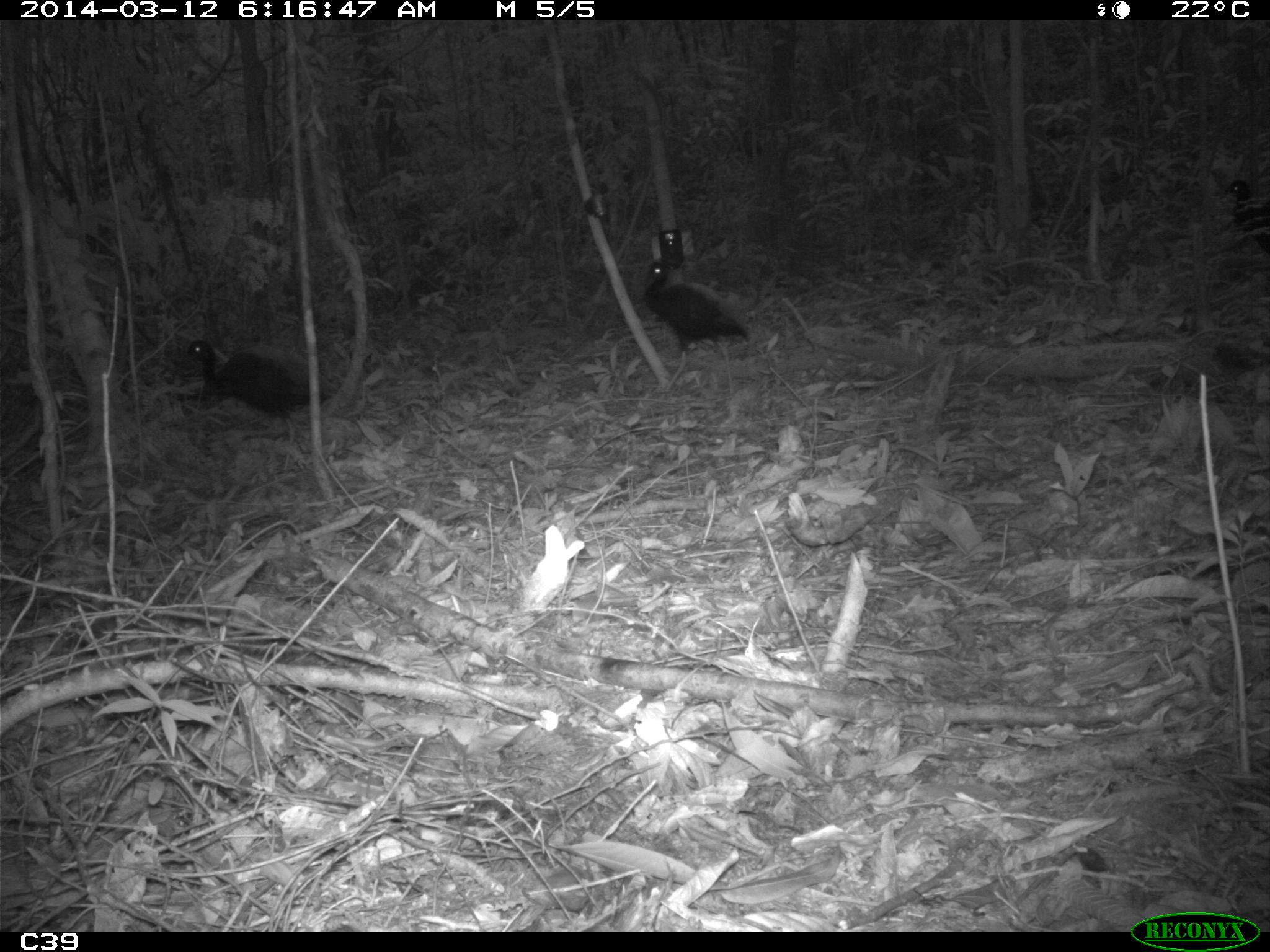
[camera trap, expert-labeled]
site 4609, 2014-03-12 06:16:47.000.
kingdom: Animalia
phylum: Chordata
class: Aves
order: Gruiformes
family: Psophiidae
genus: Psophia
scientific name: Psophia crepitans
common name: gray-winged trumpeter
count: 3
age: adult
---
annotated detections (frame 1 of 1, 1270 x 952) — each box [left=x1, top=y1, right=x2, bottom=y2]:
psophia crepitans: [left=187, top=339, right=330, bottom=474]; [left=642, top=262, right=749, bottom=394]; [left=1223, top=179, right=1269, bottom=255]